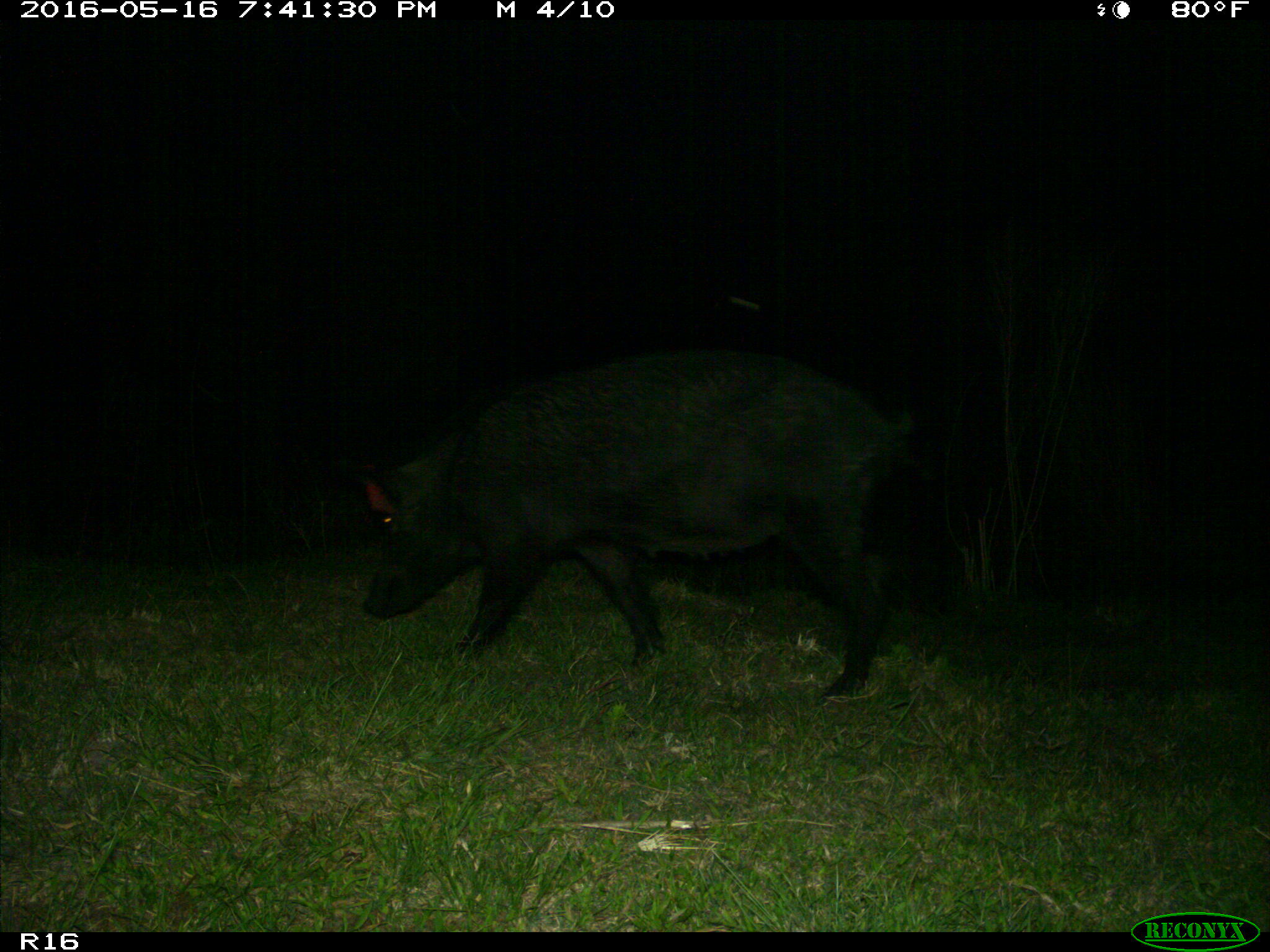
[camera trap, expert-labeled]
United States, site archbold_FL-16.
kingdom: Animalia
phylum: Chordata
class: Mammalia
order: Artiodactyla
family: Suidae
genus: Sus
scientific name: Sus scrofa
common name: wild boar